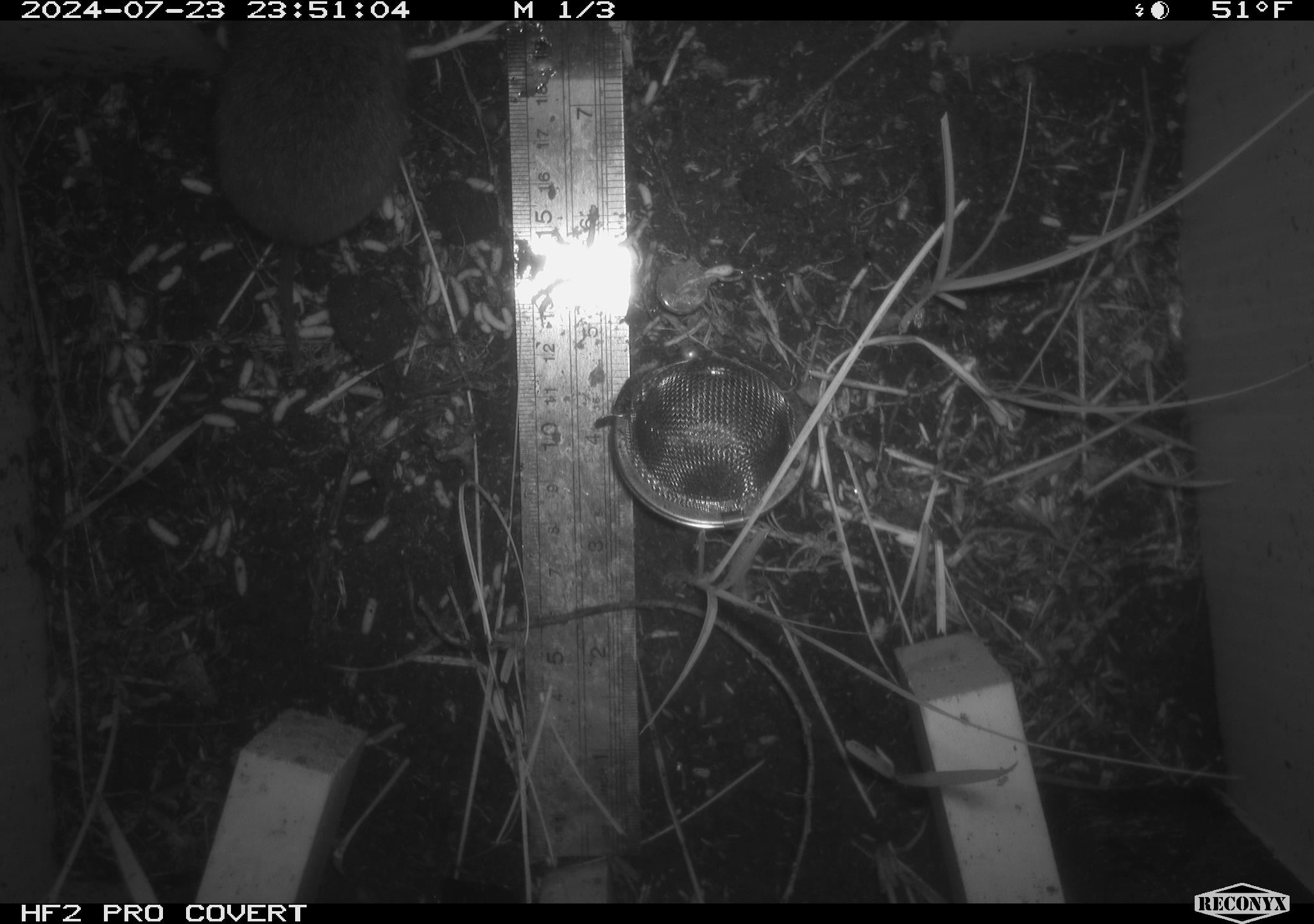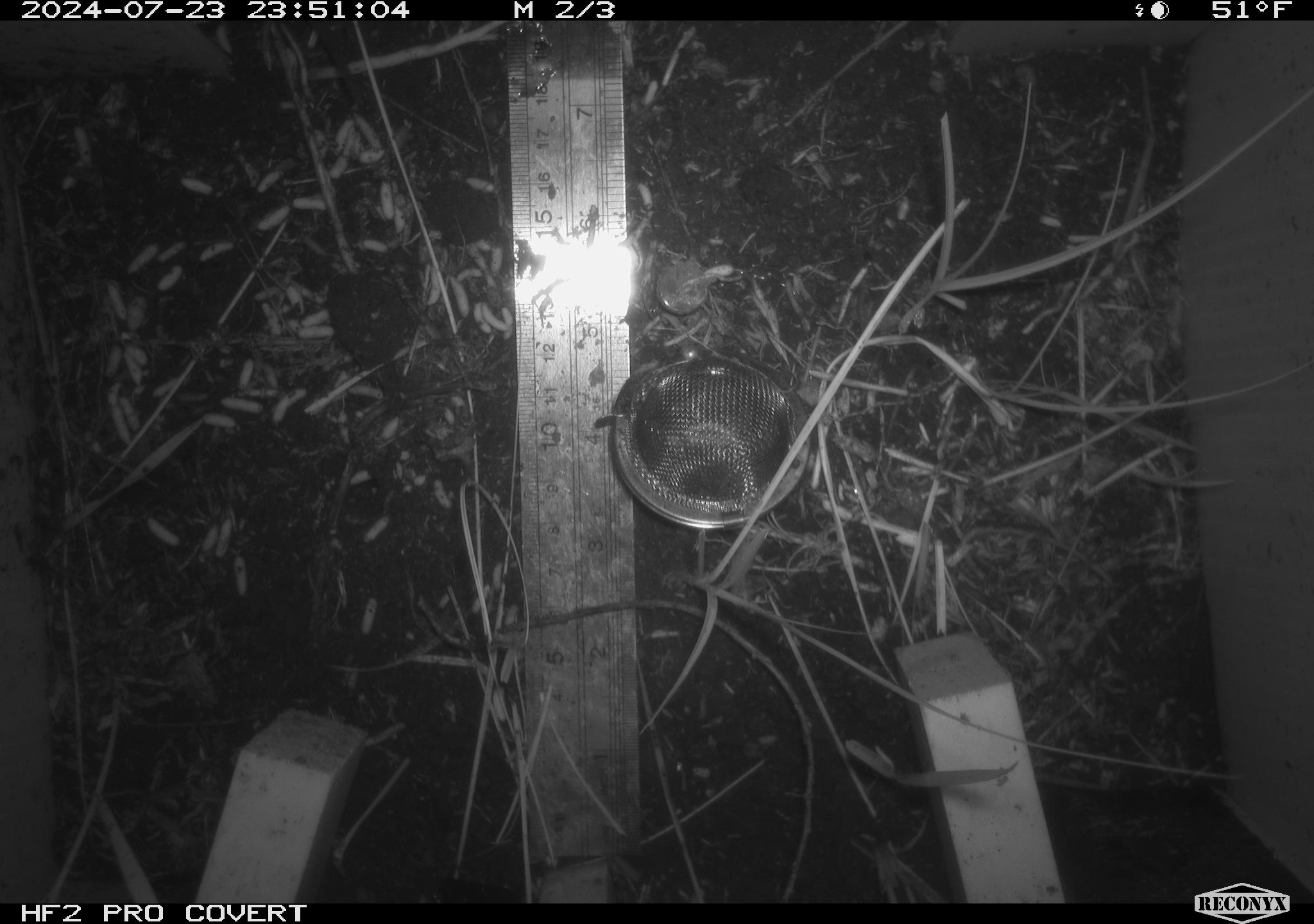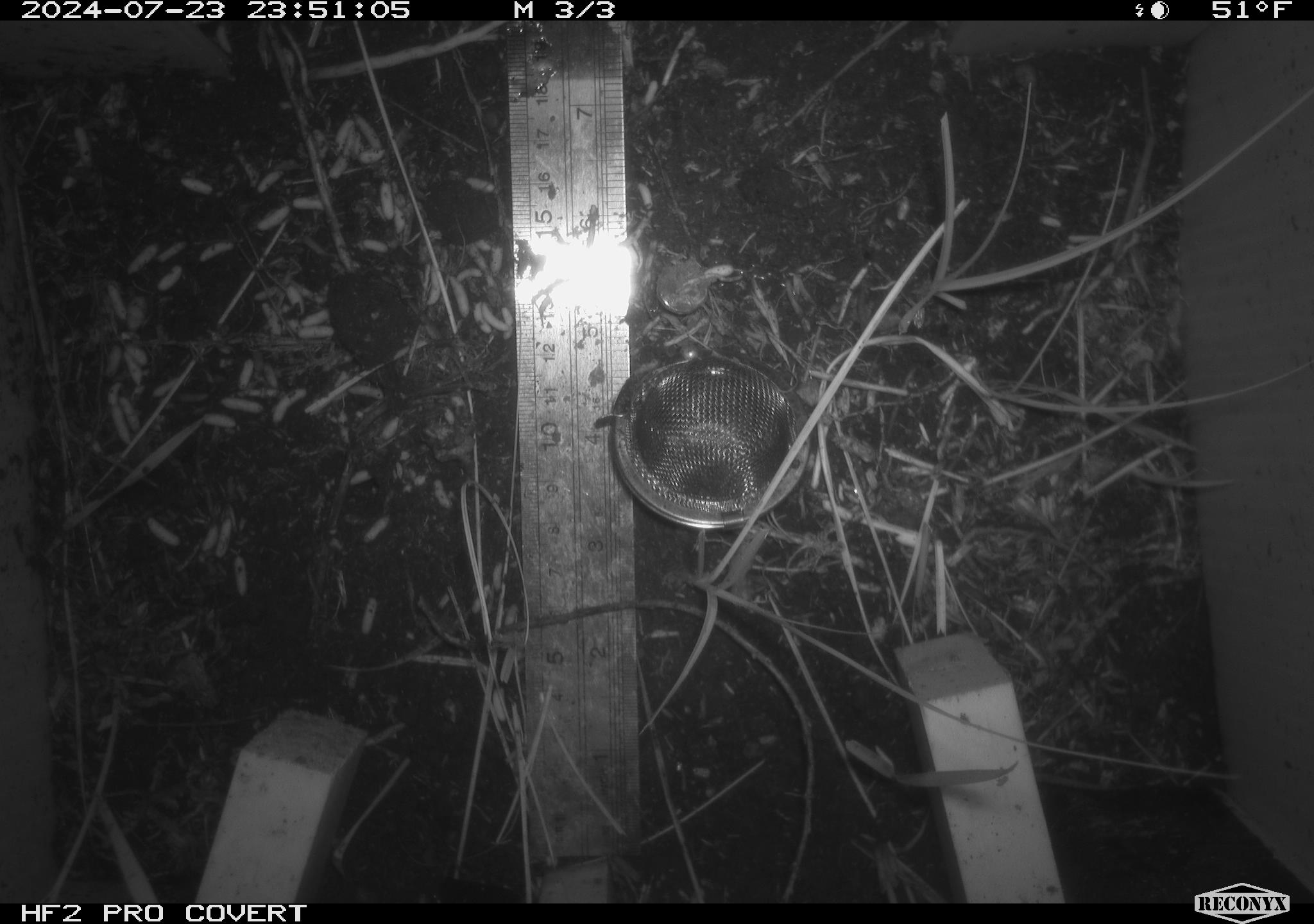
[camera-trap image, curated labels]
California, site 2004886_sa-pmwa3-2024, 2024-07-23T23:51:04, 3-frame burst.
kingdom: Animalia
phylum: Chordata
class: Mammalia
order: Rodentia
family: Cricetidae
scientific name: Arvicolinae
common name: voles, lemmings, and muskrats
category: arvicolinae subfamily